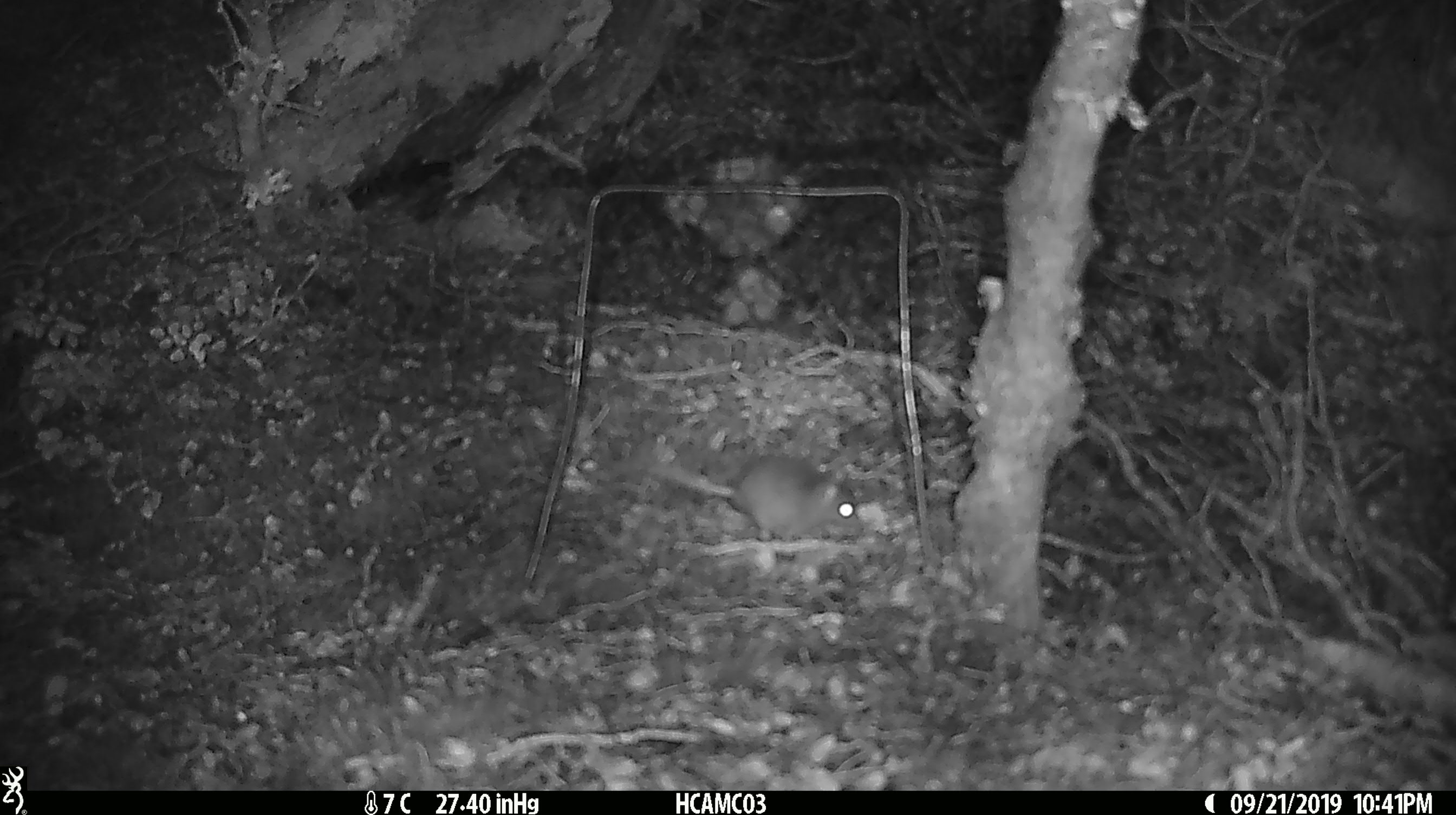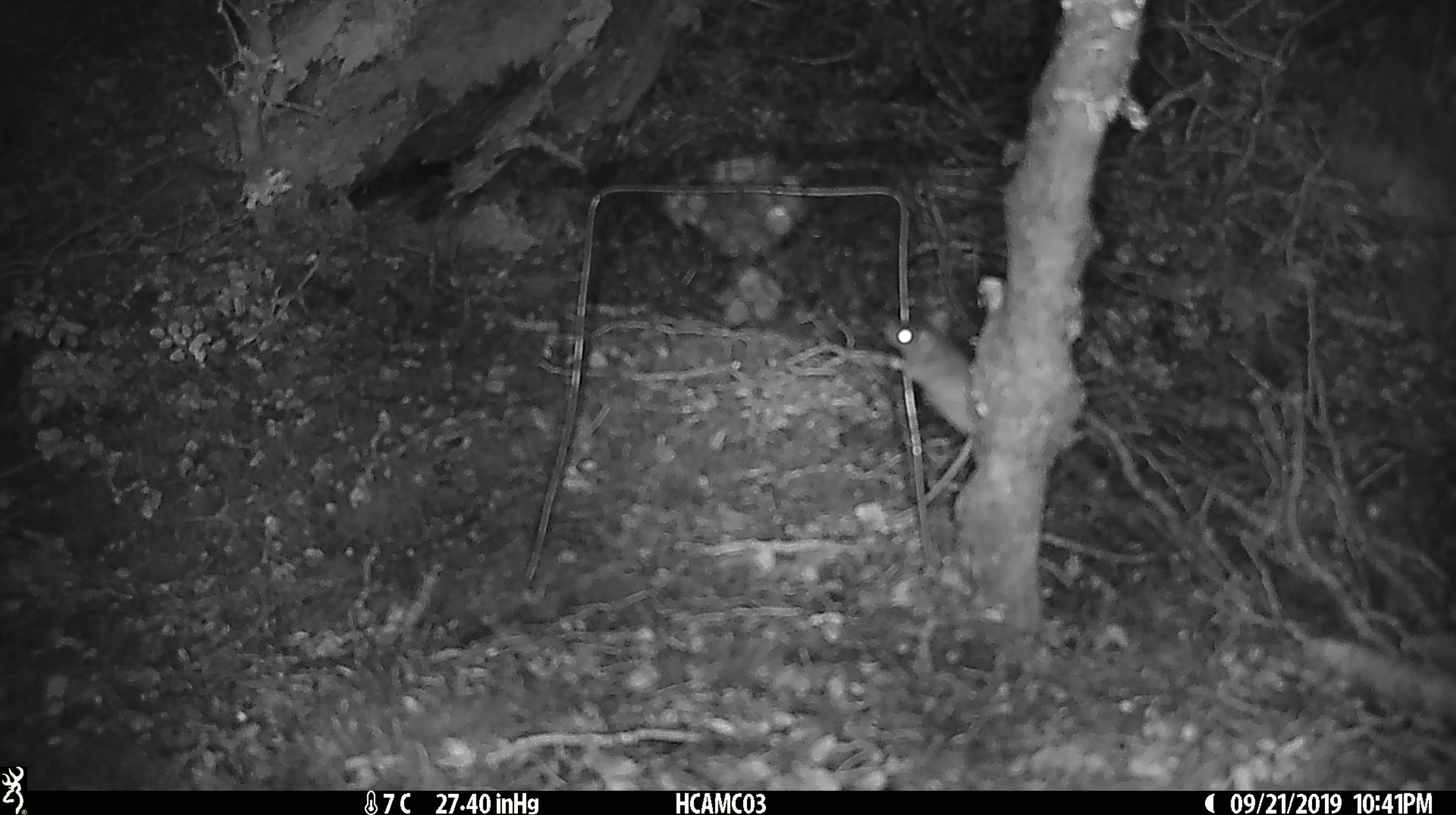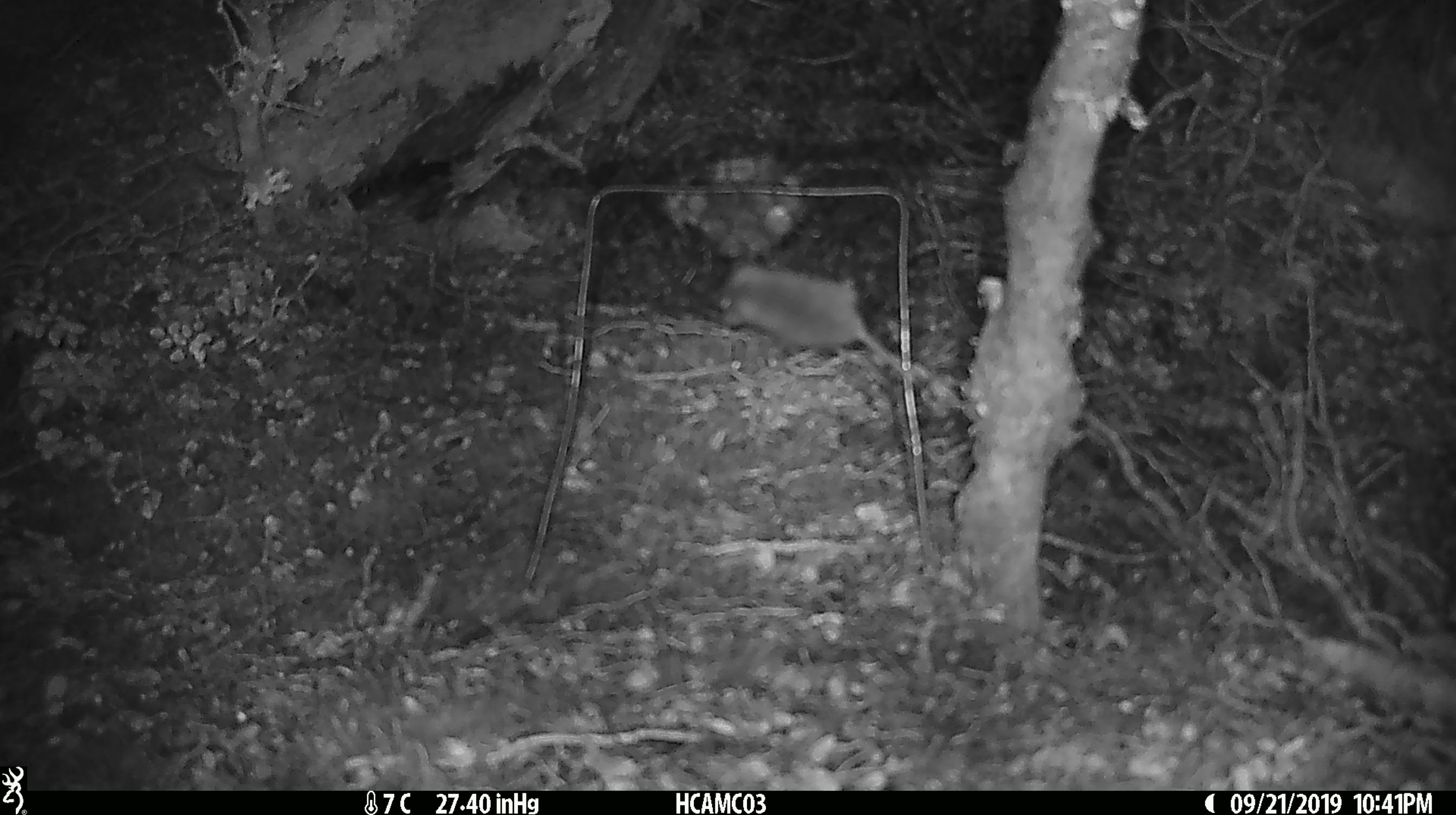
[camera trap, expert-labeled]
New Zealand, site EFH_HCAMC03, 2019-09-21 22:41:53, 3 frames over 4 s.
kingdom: Animalia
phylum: Chordata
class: Mammalia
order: Rodentia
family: Muridae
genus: Mus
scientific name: Mus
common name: mouse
Mouse (Mus).